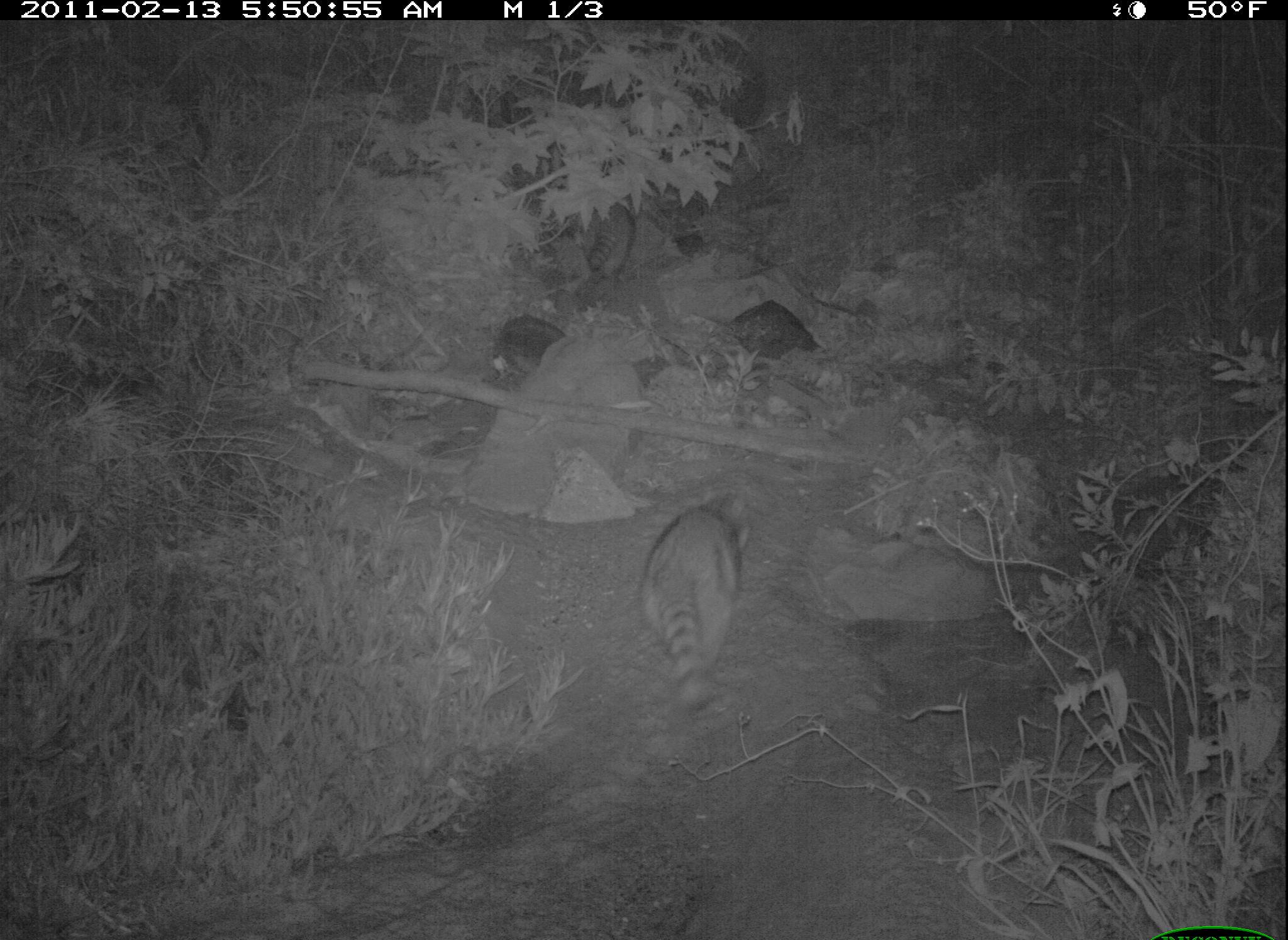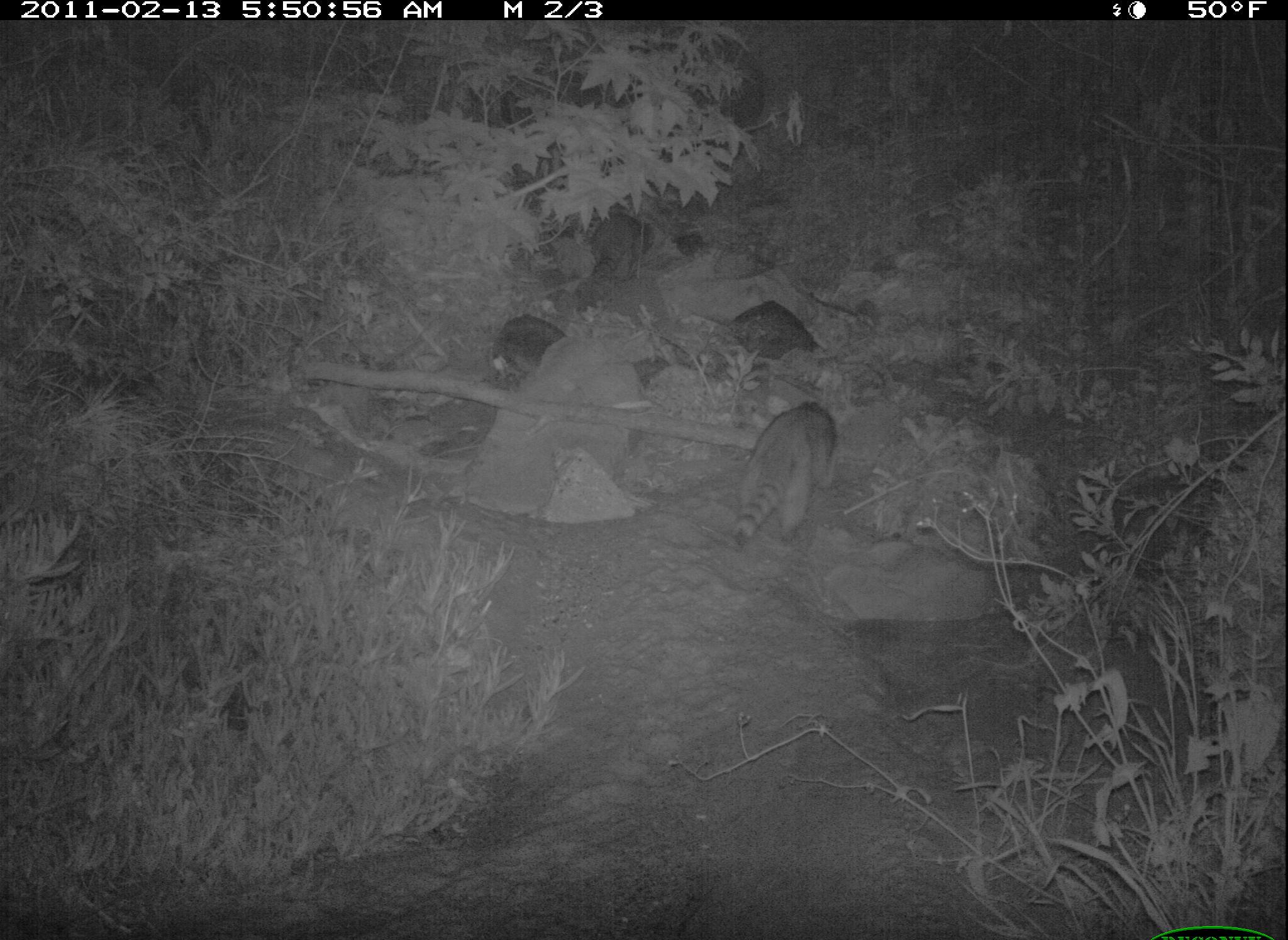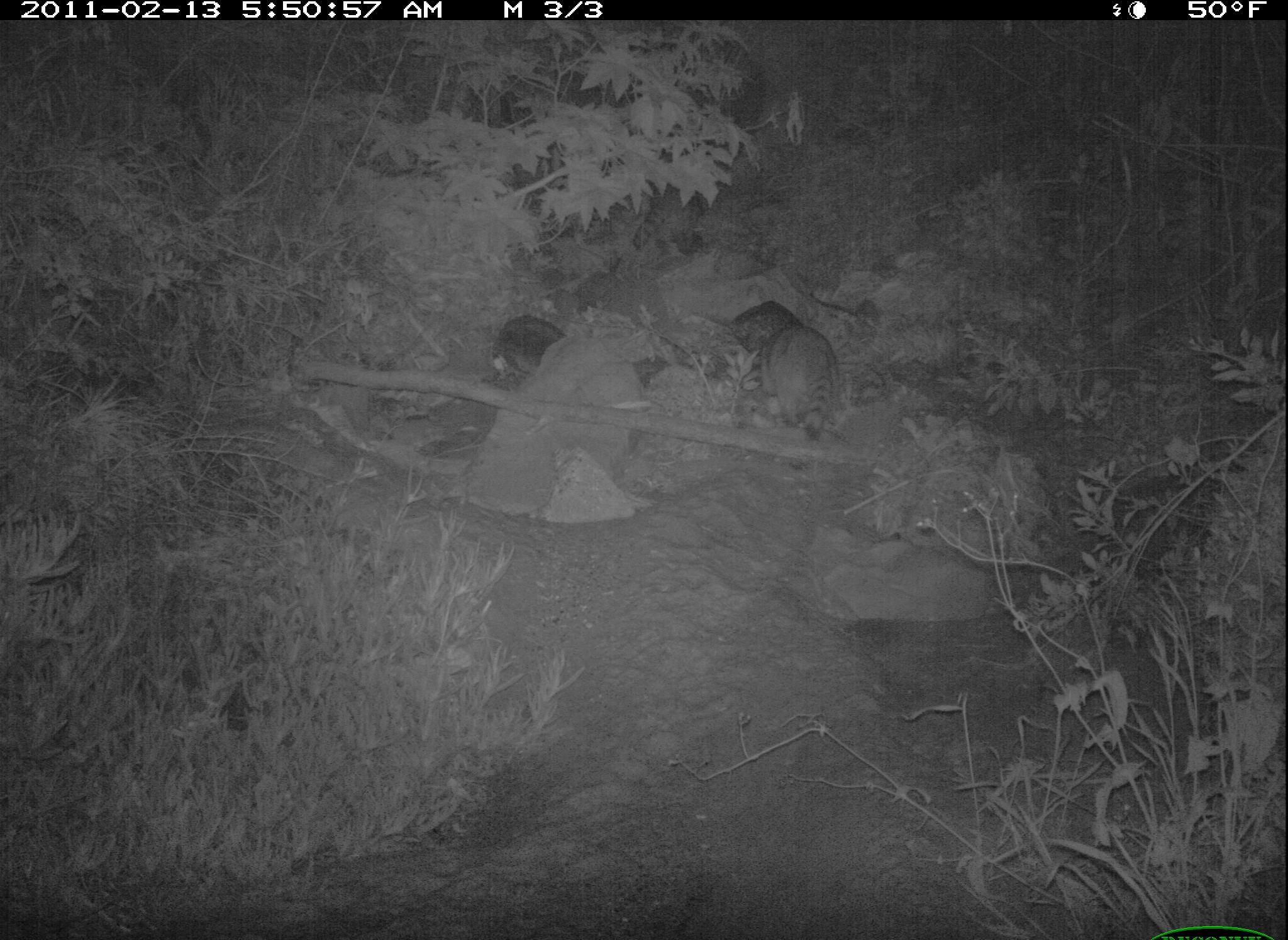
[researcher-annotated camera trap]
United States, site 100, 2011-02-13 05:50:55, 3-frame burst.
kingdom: Animalia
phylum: Chordata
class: Mammalia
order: Carnivora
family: Procyonidae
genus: Procyon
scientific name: Procyon lotor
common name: raccoon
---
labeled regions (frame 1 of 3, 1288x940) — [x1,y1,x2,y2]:
raccoon: [633,486,774,726]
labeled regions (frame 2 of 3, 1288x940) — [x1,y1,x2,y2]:
raccoon: [712,391,857,562]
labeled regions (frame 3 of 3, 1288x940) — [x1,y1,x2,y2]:
raccoon: [733,293,857,448]